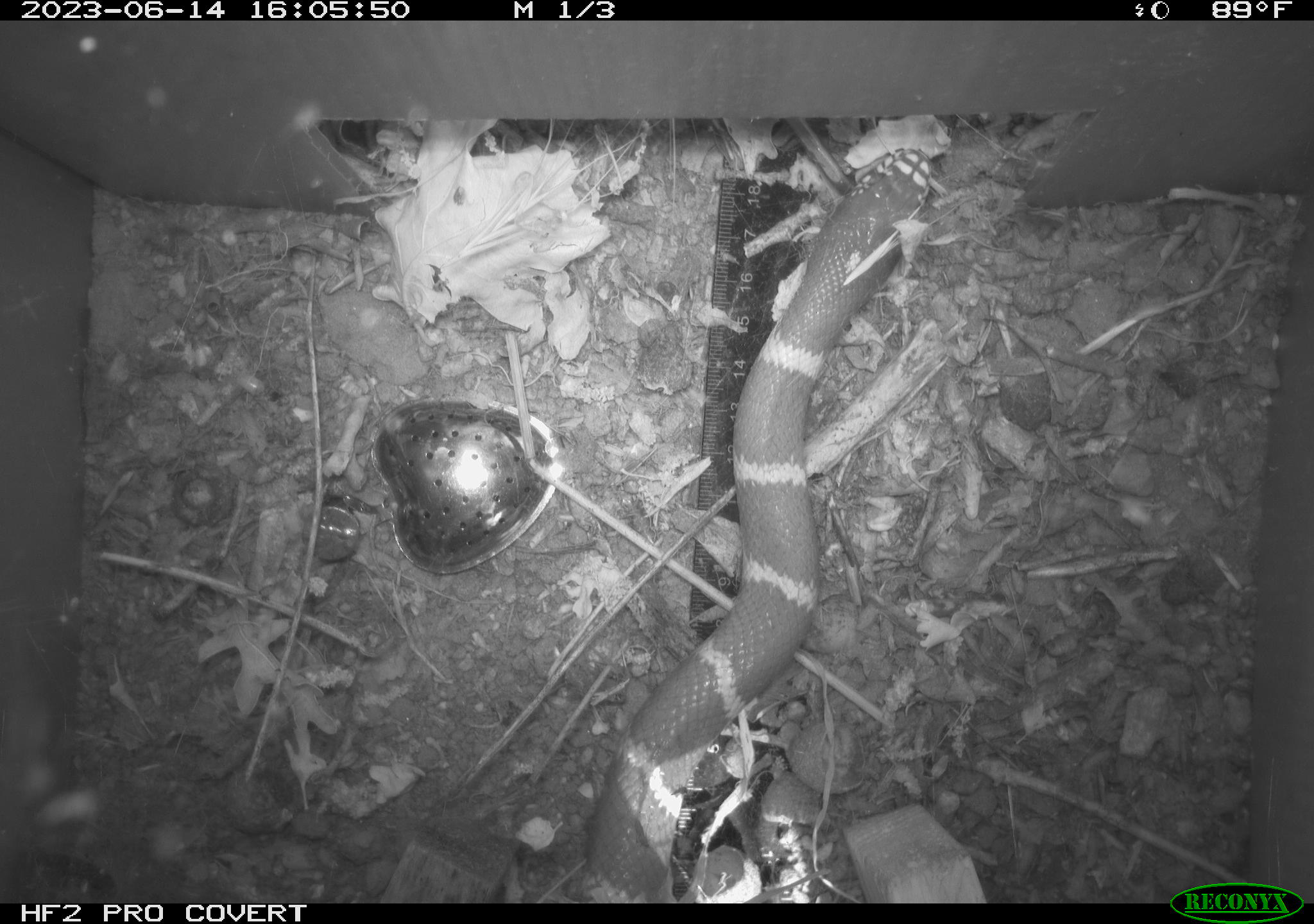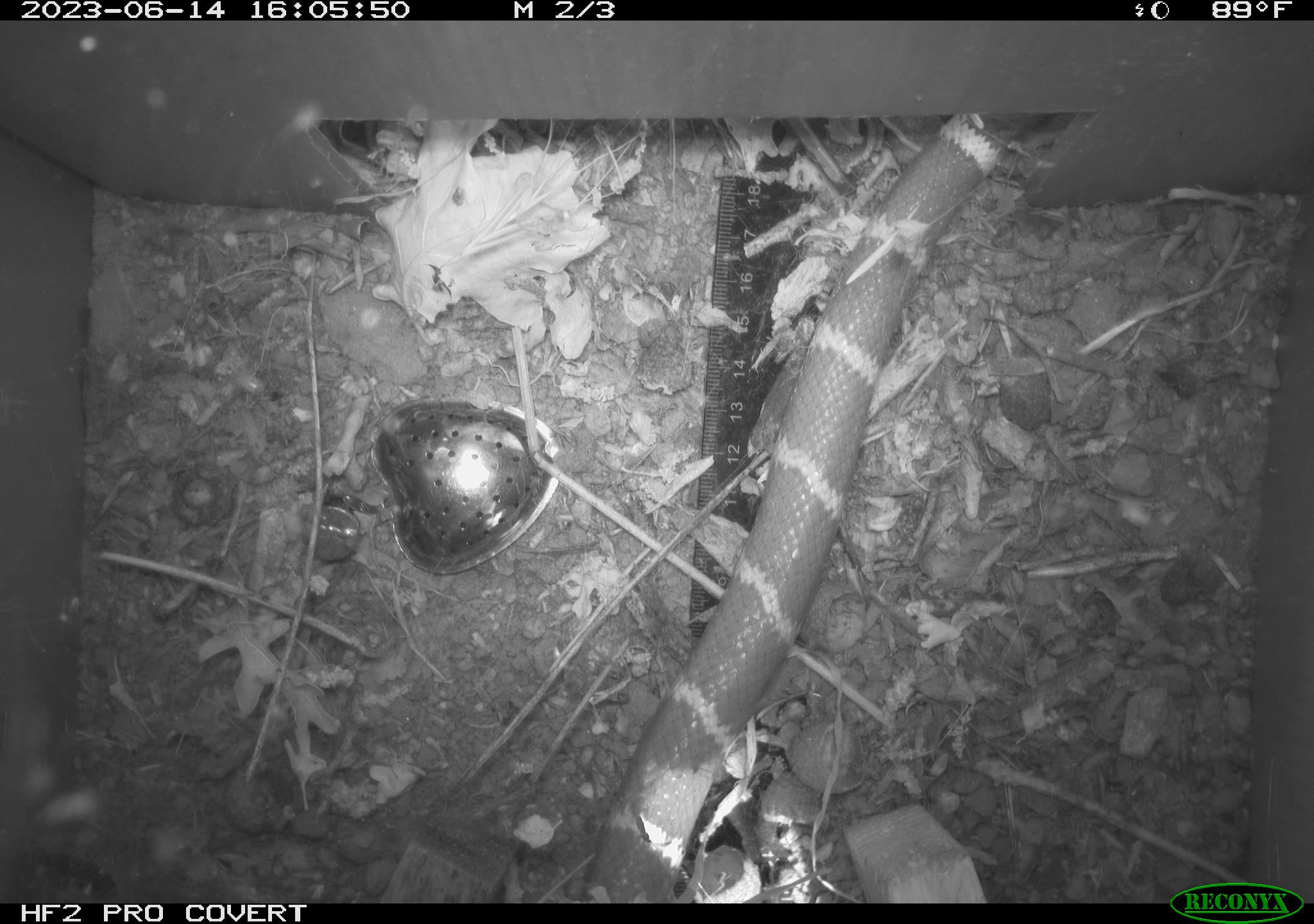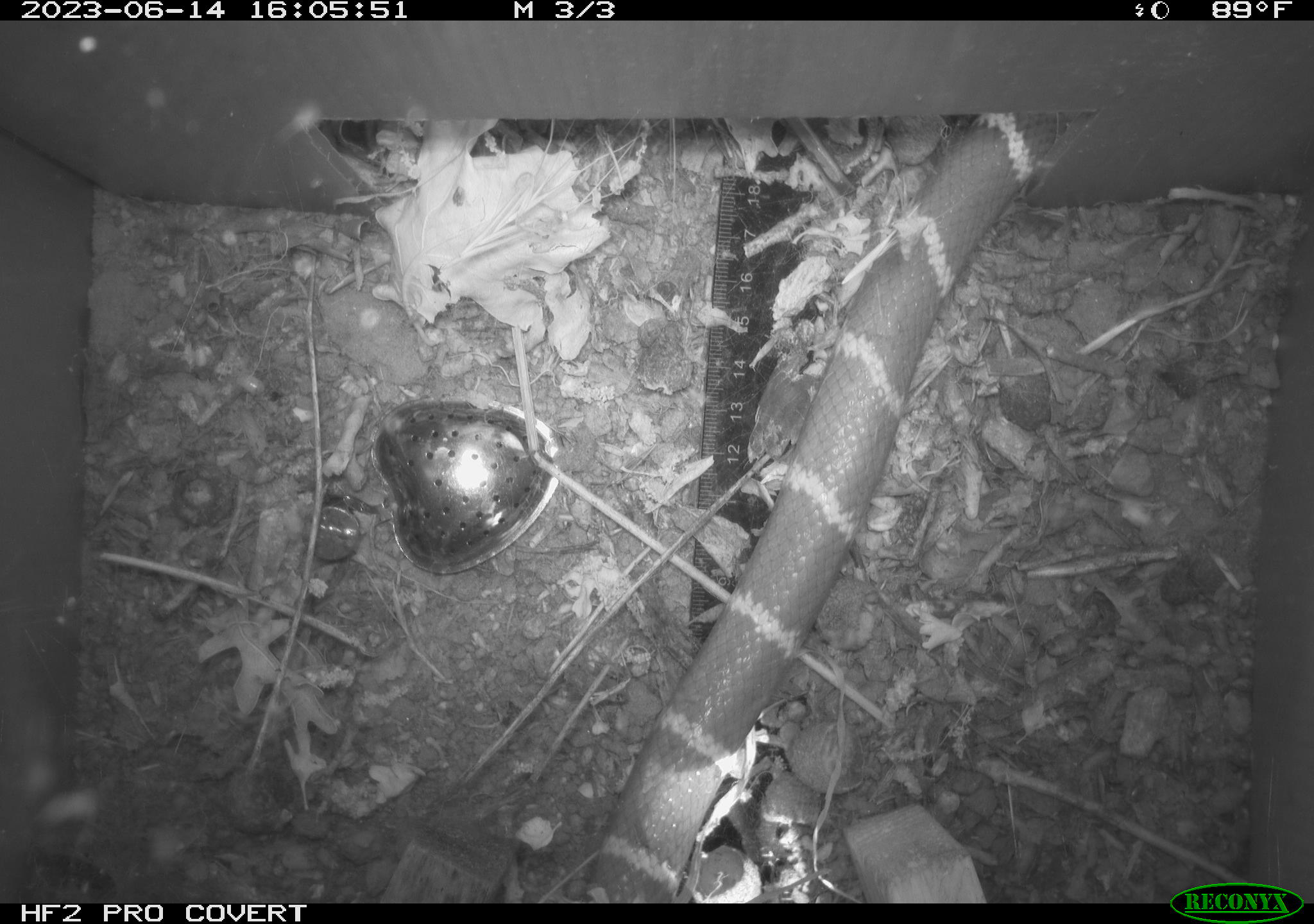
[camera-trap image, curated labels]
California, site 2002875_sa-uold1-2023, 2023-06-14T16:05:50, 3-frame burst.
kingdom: Animalia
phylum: Chordata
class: Reptilia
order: Squamata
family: Colubridae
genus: Lampropeltis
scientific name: Lampropeltis californiae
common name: california kingsnake